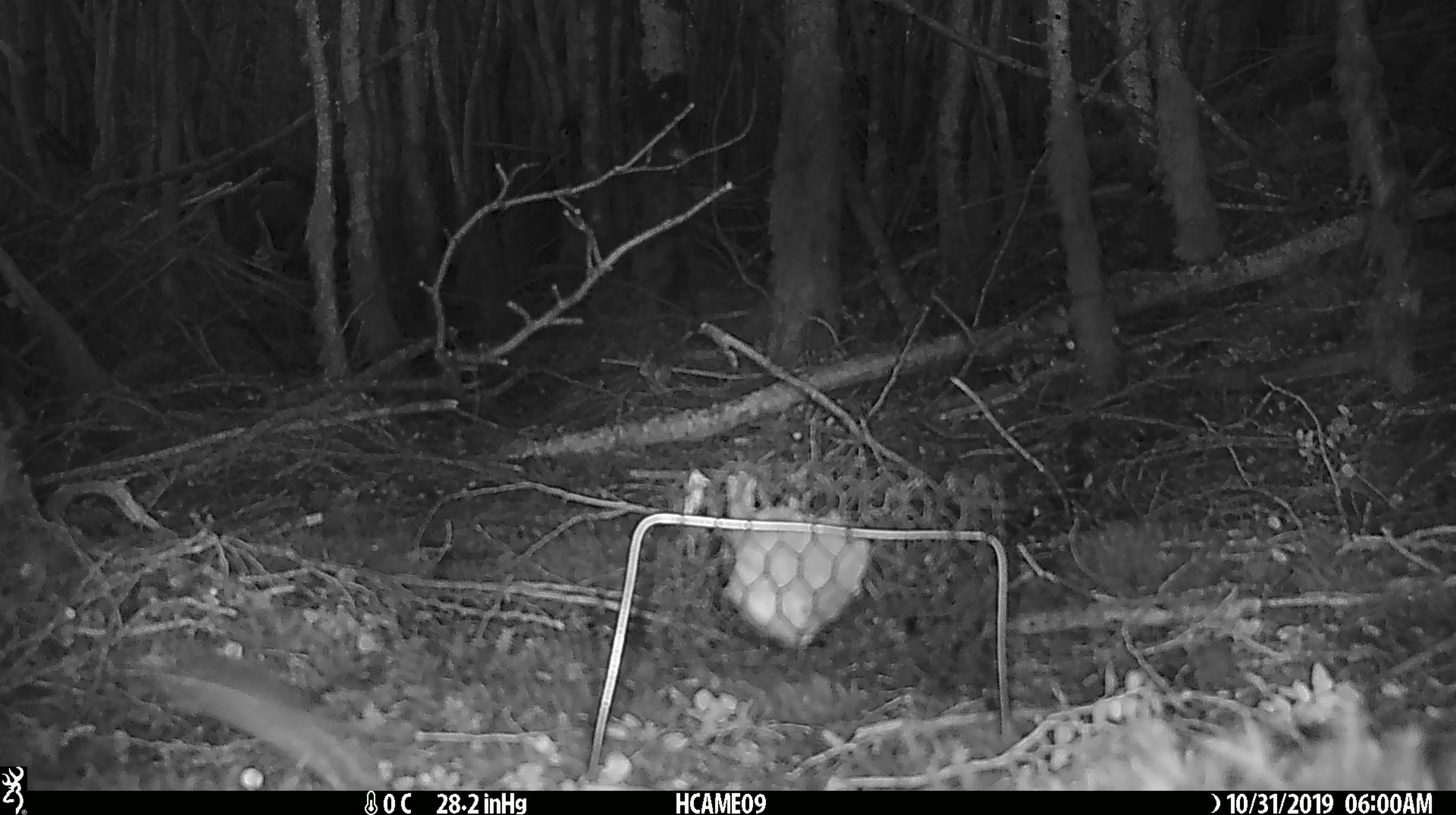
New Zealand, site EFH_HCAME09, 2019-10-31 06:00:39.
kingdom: Animalia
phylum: Chordata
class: Mammalia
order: Rodentia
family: Muridae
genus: Mus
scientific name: Mus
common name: mouse